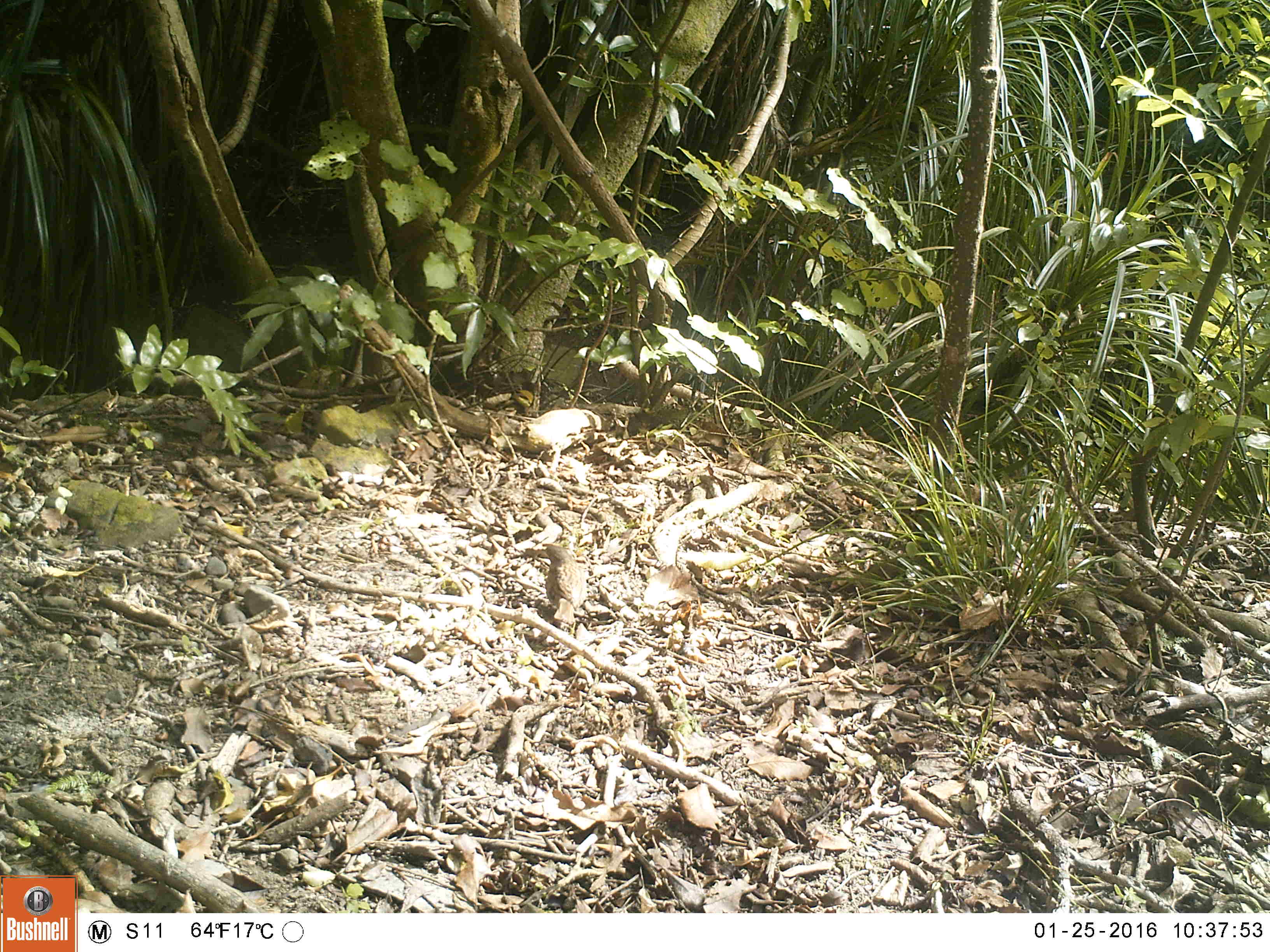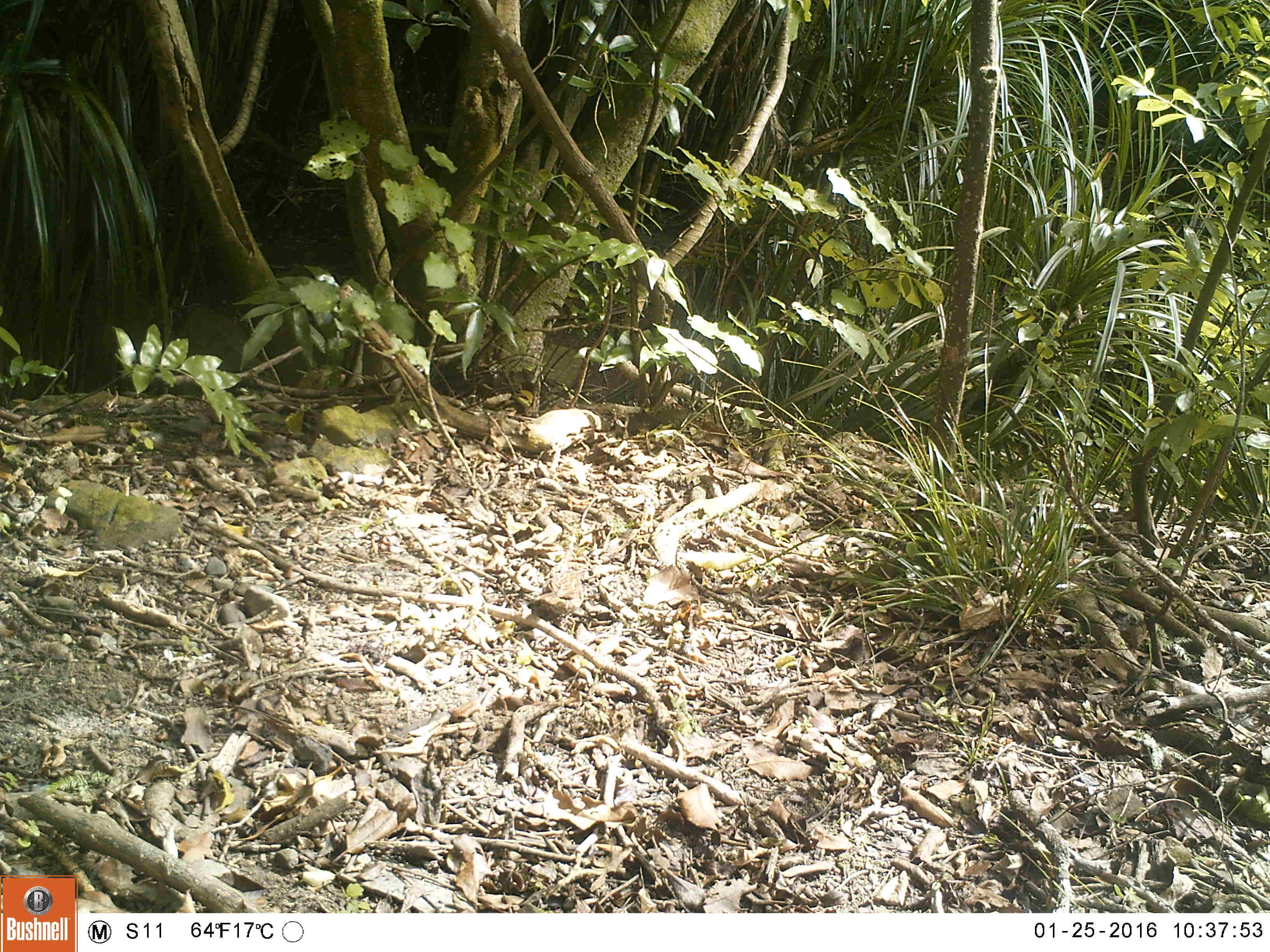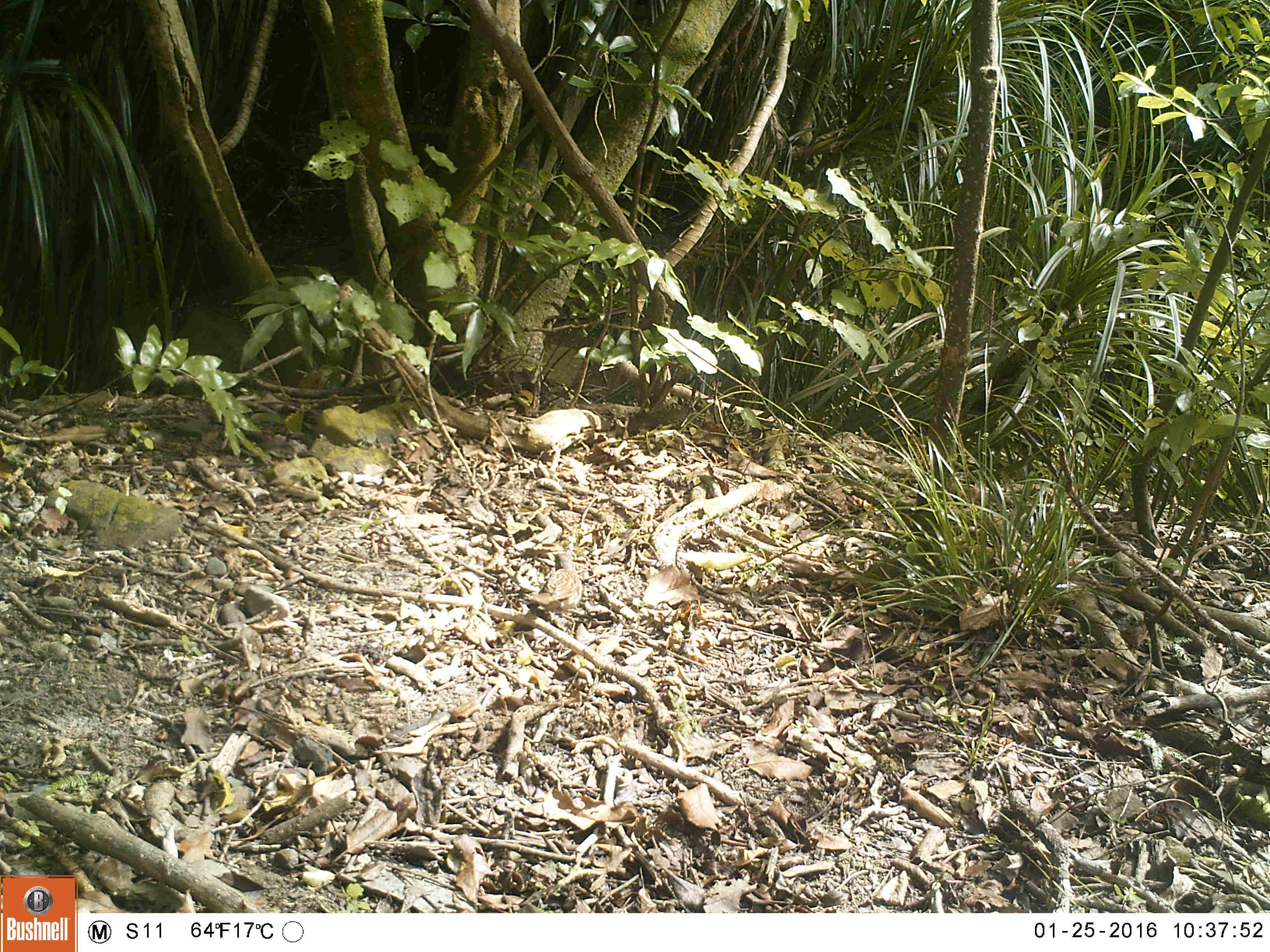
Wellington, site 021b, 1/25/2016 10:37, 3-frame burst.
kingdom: Animalia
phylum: Chordata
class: Aves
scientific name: Aves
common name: bird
Bird (Aves).